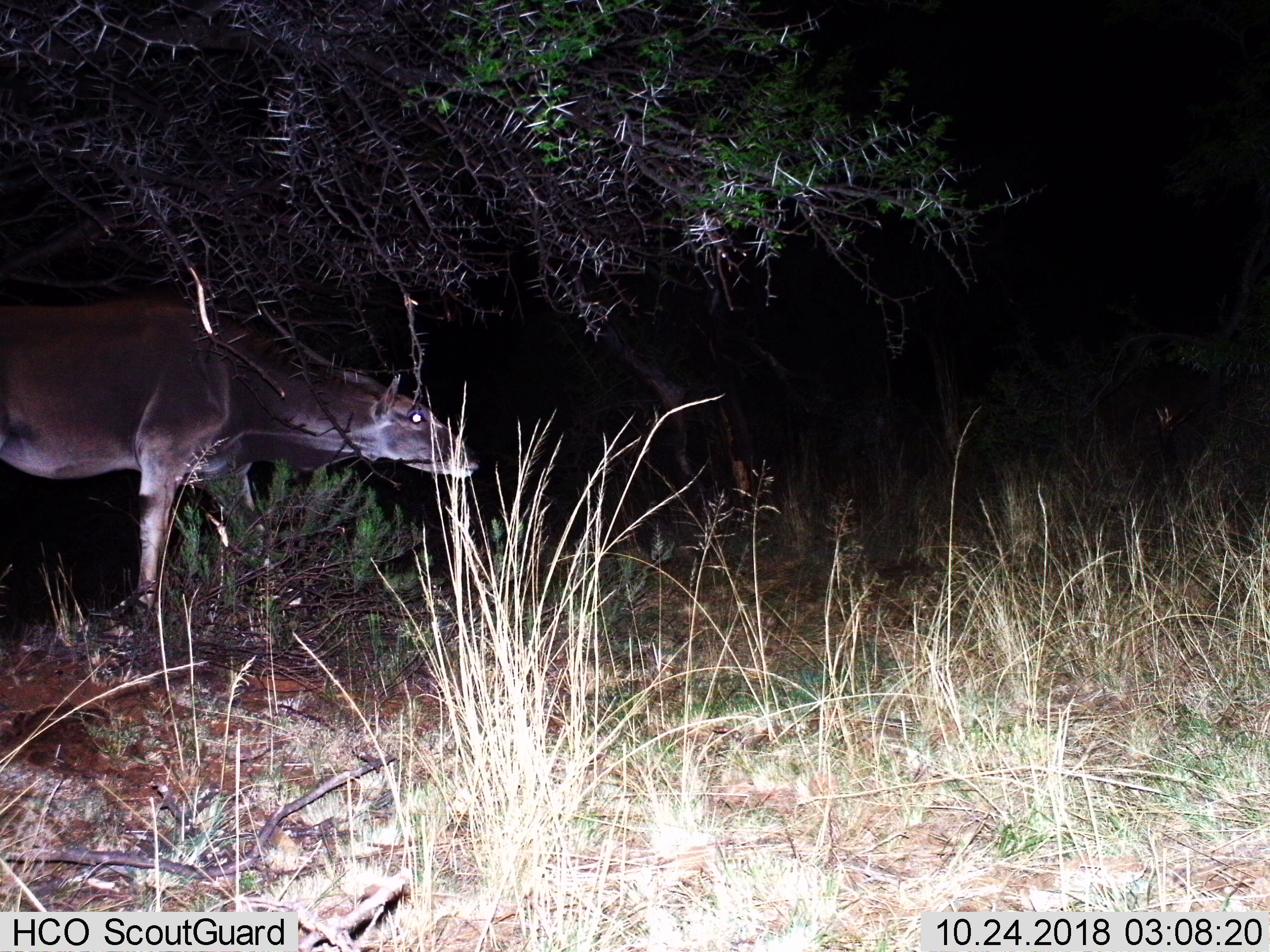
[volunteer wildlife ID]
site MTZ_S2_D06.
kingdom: Animalia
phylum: Chordata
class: Mammalia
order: Artiodactyla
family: Bovidae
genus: Tragelaphus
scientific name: Tragelaphus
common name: kudu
Kudu (Tragelaphus), count 1. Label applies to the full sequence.